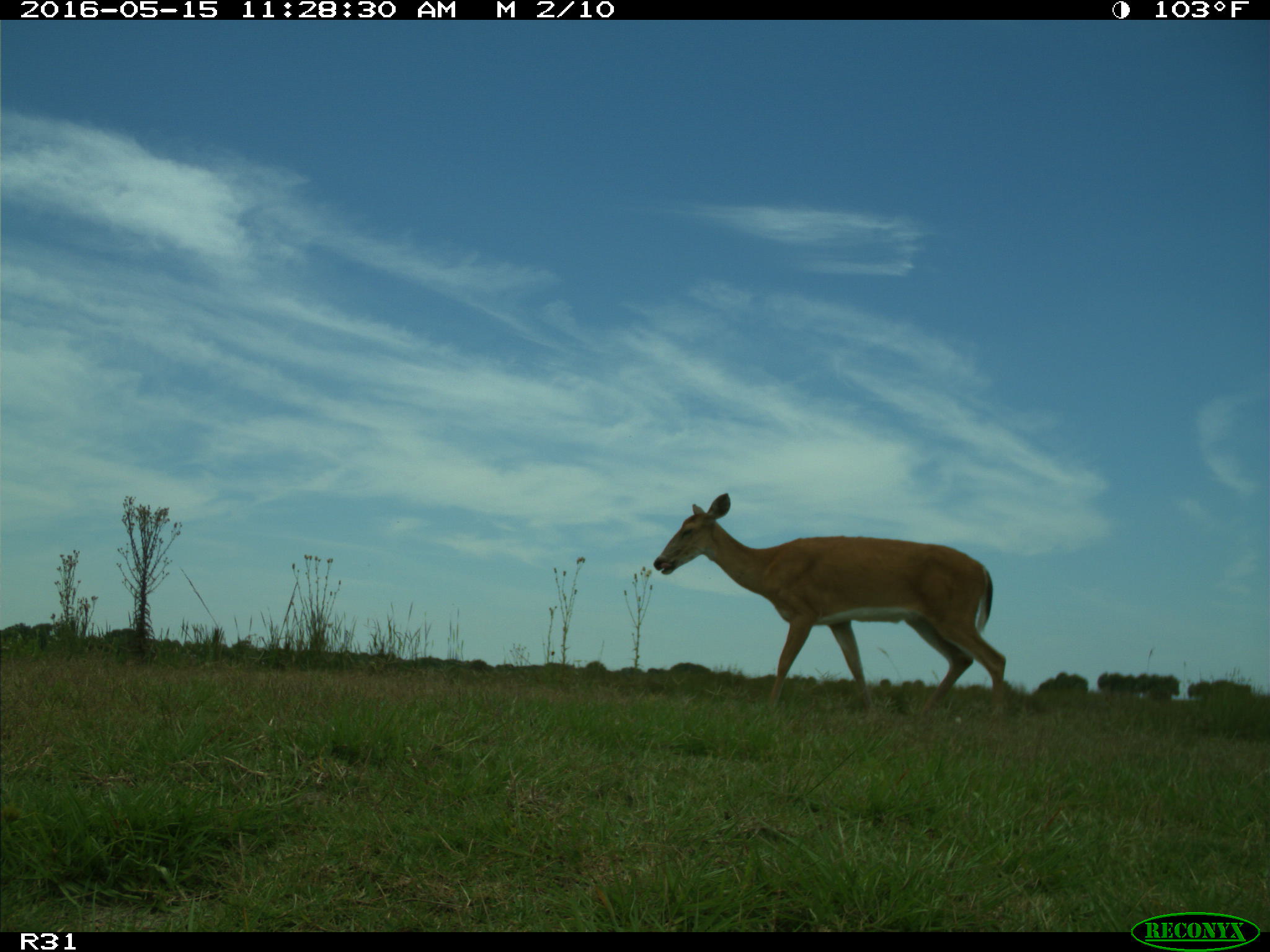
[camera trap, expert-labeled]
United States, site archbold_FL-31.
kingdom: Animalia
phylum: Chordata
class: Mammalia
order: Artiodactyla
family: Cervidae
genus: Odocoileus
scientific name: Odocoileus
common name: deer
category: unidentified deer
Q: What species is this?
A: Unidentified deer (deer) (Odocoileus).